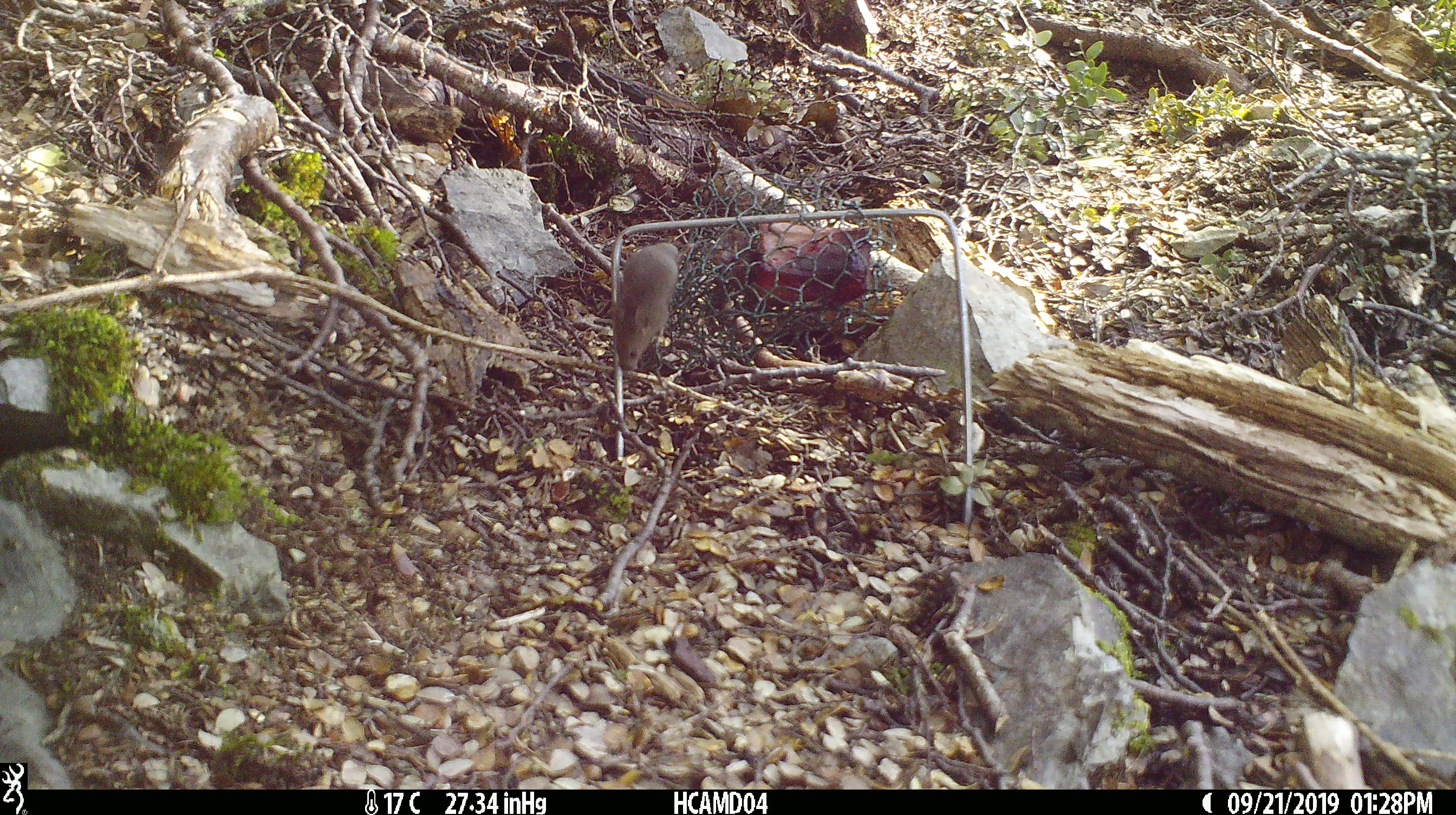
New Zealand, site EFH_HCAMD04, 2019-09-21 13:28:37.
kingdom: Animalia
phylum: Chordata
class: Mammalia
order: Rodentia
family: Muridae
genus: Mus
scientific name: Mus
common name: mouse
Mouse (Mus).